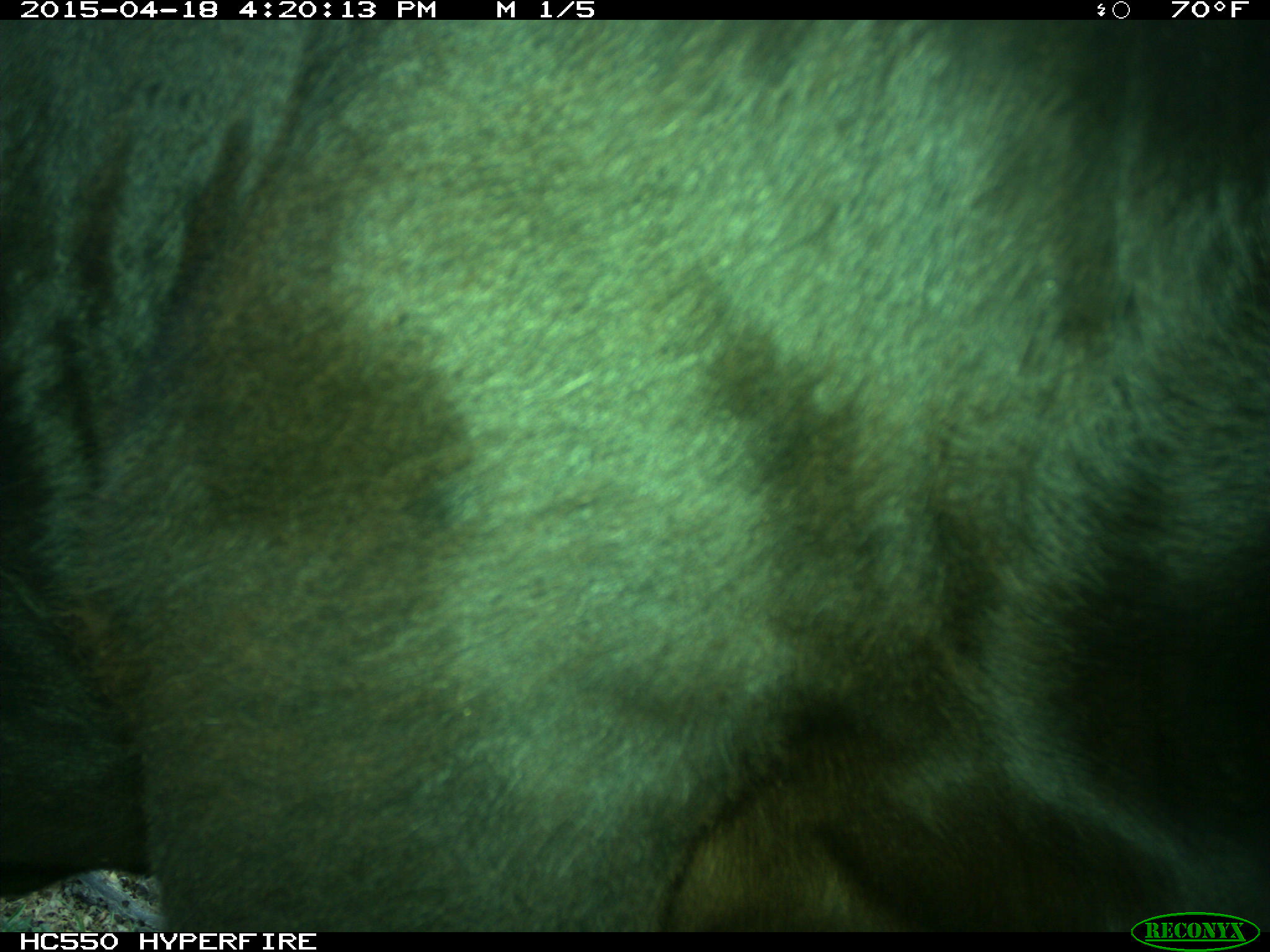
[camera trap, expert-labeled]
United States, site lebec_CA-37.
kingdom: Animalia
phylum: Chordata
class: Mammalia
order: Artiodactyla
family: Bovidae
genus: Bos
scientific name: Bos taurus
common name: domestic cow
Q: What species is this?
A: Bos taurus (domestic cow).